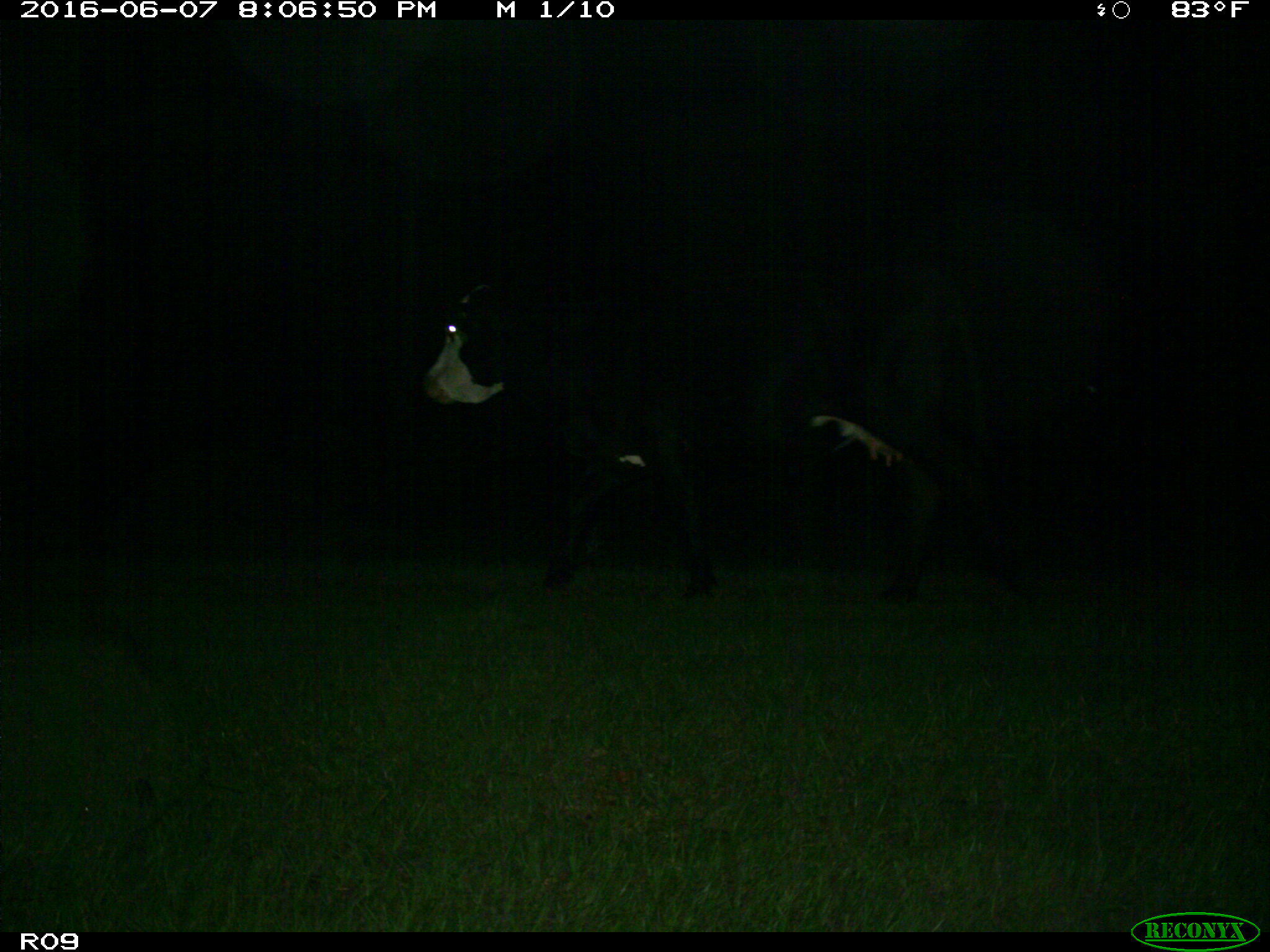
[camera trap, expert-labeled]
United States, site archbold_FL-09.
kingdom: Animalia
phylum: Chordata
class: Mammalia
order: Artiodactyla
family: Bovidae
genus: Bos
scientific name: Bos taurus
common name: domestic cow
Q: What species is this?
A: Bos taurus (domestic cow).